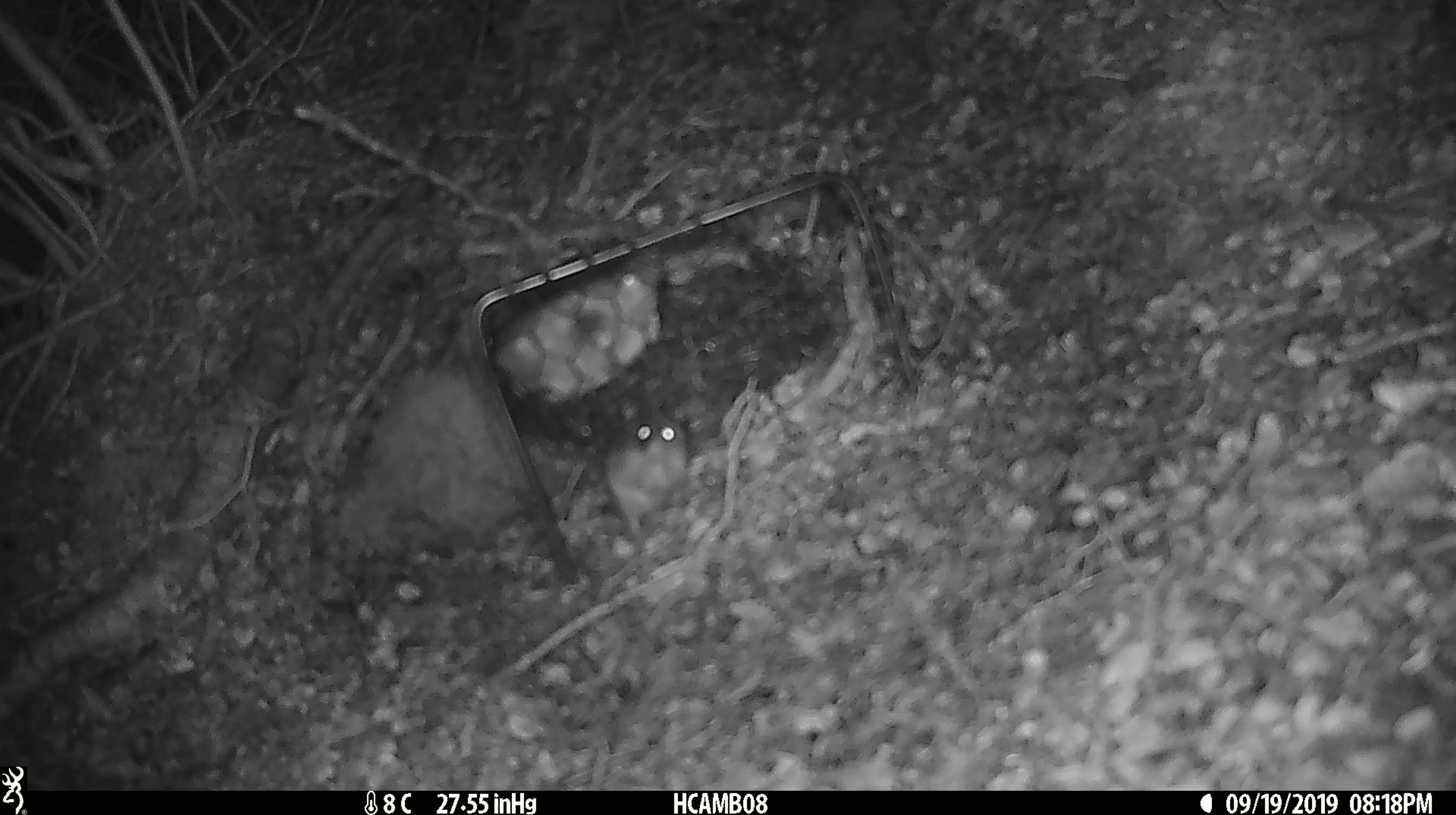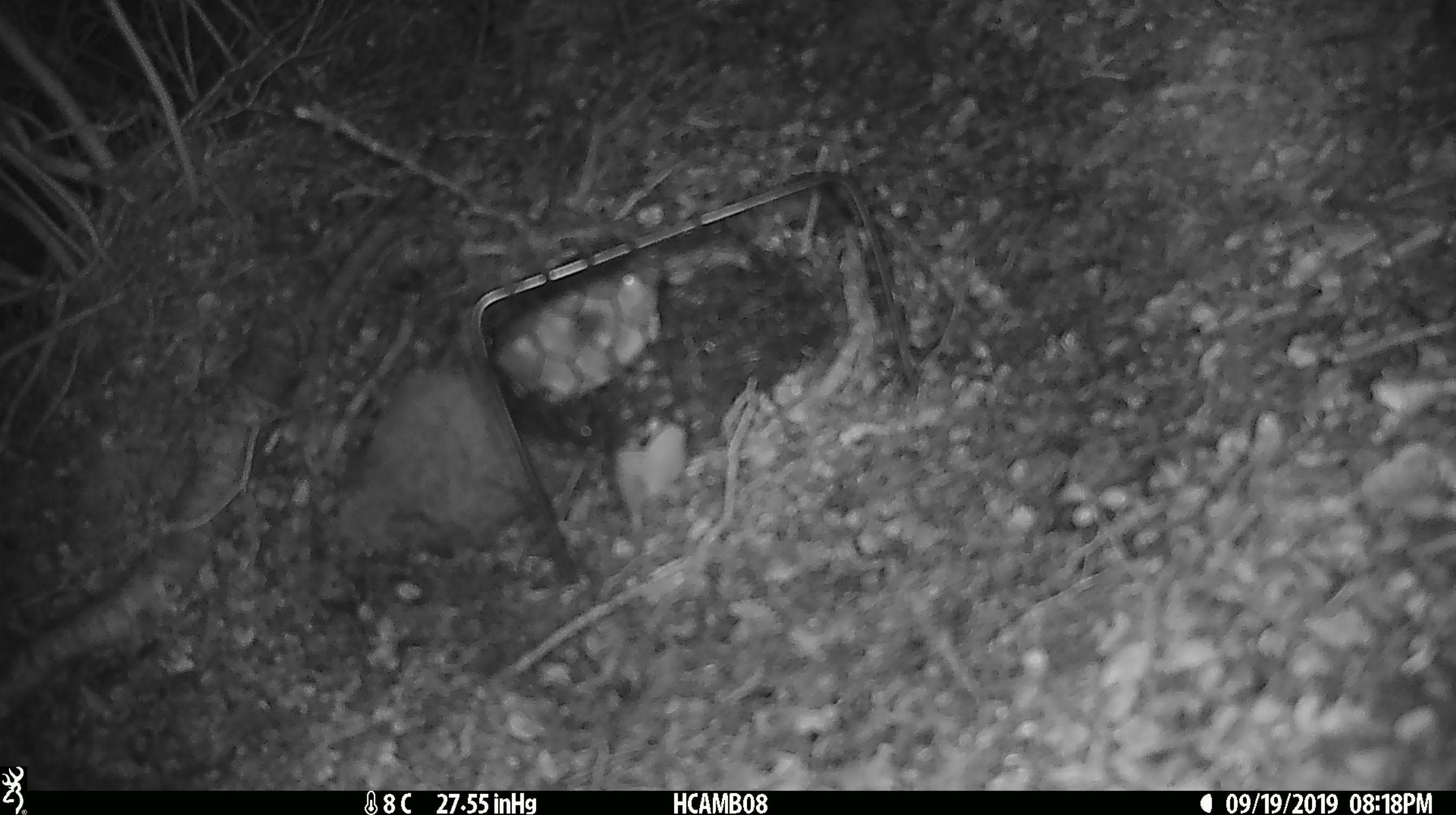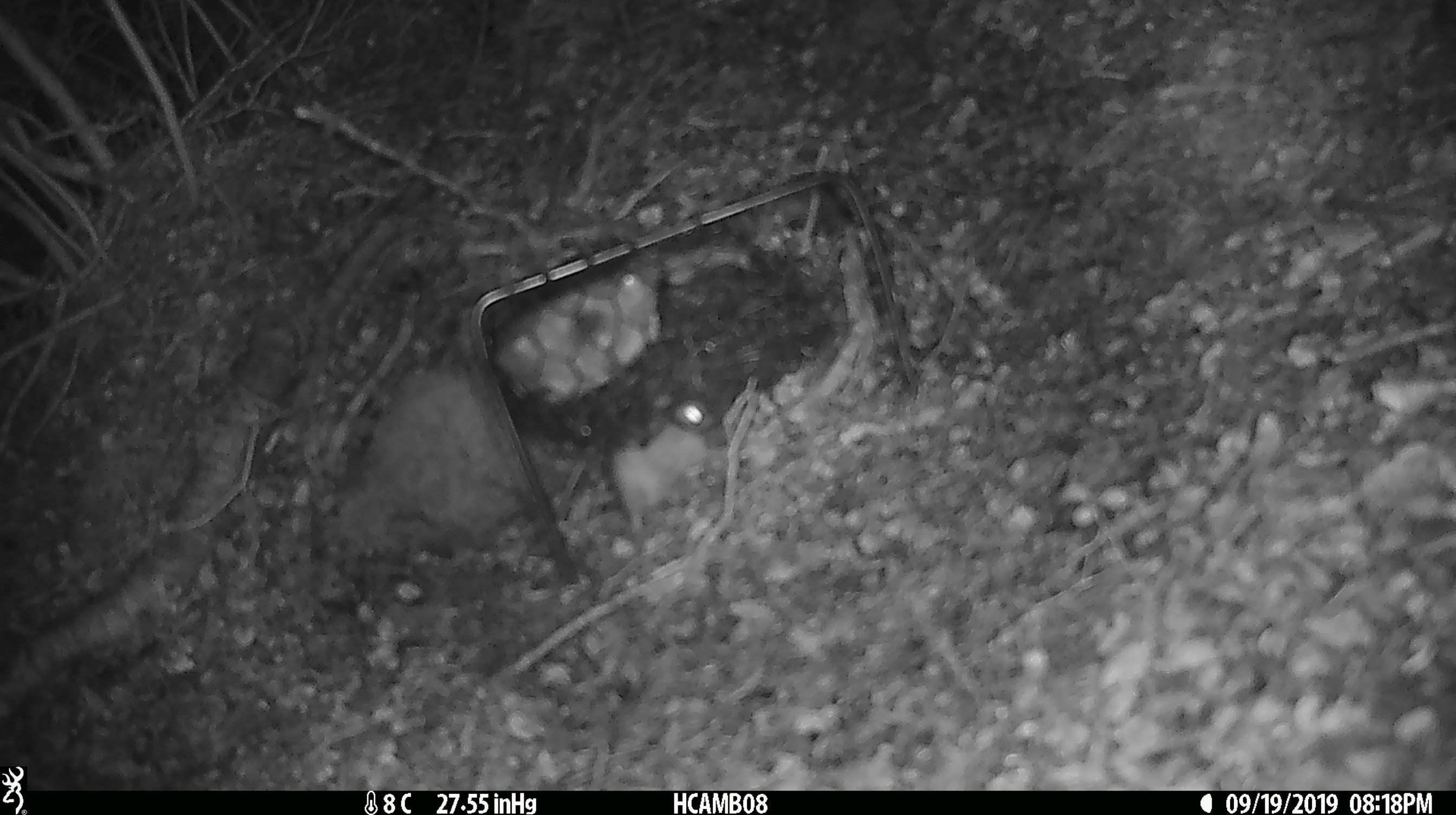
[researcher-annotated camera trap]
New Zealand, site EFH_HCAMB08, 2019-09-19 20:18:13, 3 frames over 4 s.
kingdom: Animalia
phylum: Chordata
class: Mammalia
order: Rodentia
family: Muridae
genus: Mus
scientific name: Mus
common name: mouse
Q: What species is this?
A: Mouse (Mus).